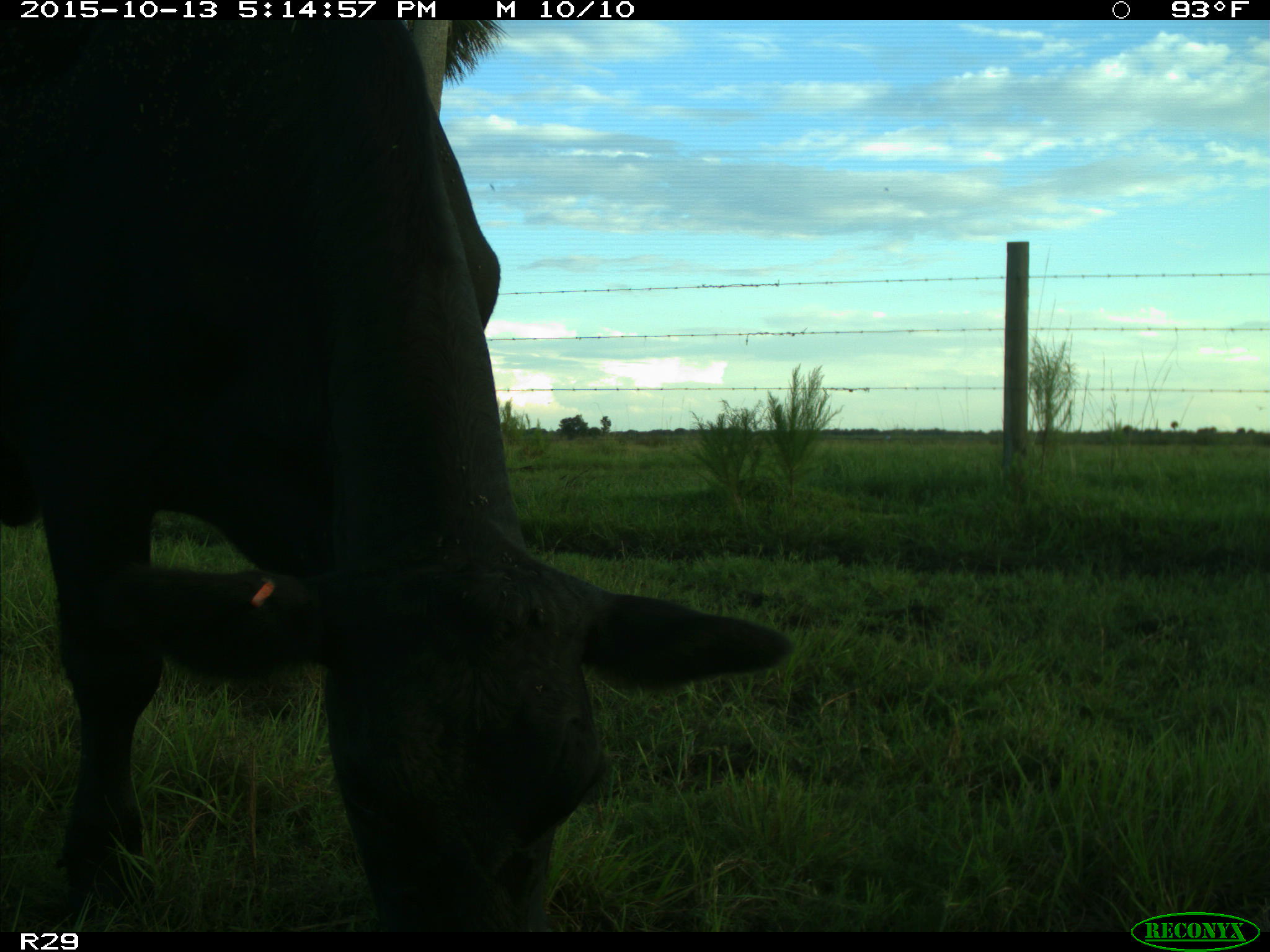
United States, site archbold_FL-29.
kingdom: Animalia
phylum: Chordata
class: Mammalia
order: Artiodactyla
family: Bovidae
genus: Bos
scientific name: Bos taurus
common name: domestic cow